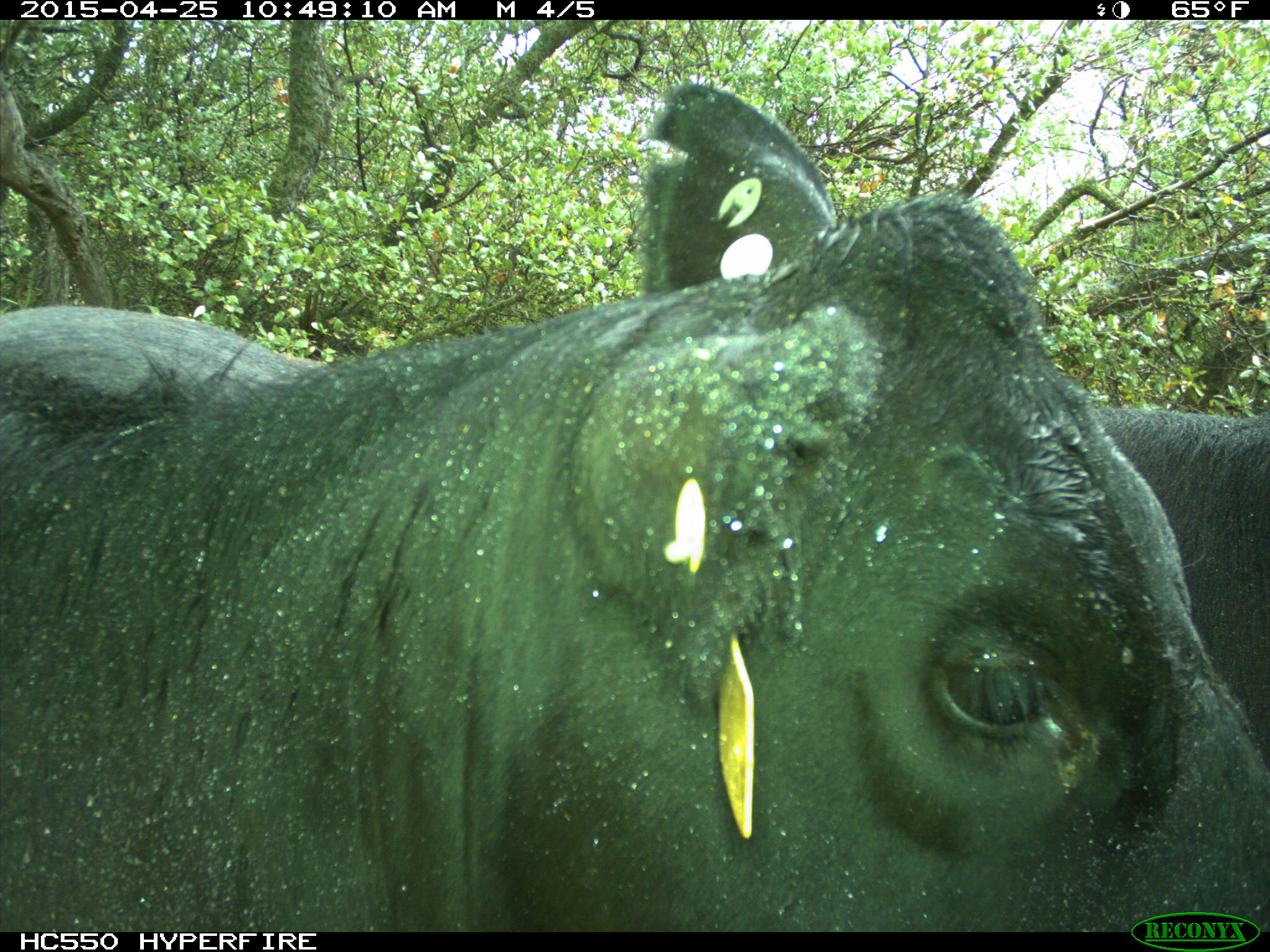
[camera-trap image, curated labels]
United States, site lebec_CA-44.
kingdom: Animalia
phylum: Chordata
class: Mammalia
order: Artiodactyla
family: Suidae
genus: Sus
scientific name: Sus scrofa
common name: wild boar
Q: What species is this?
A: Sus scrofa (wild boar).